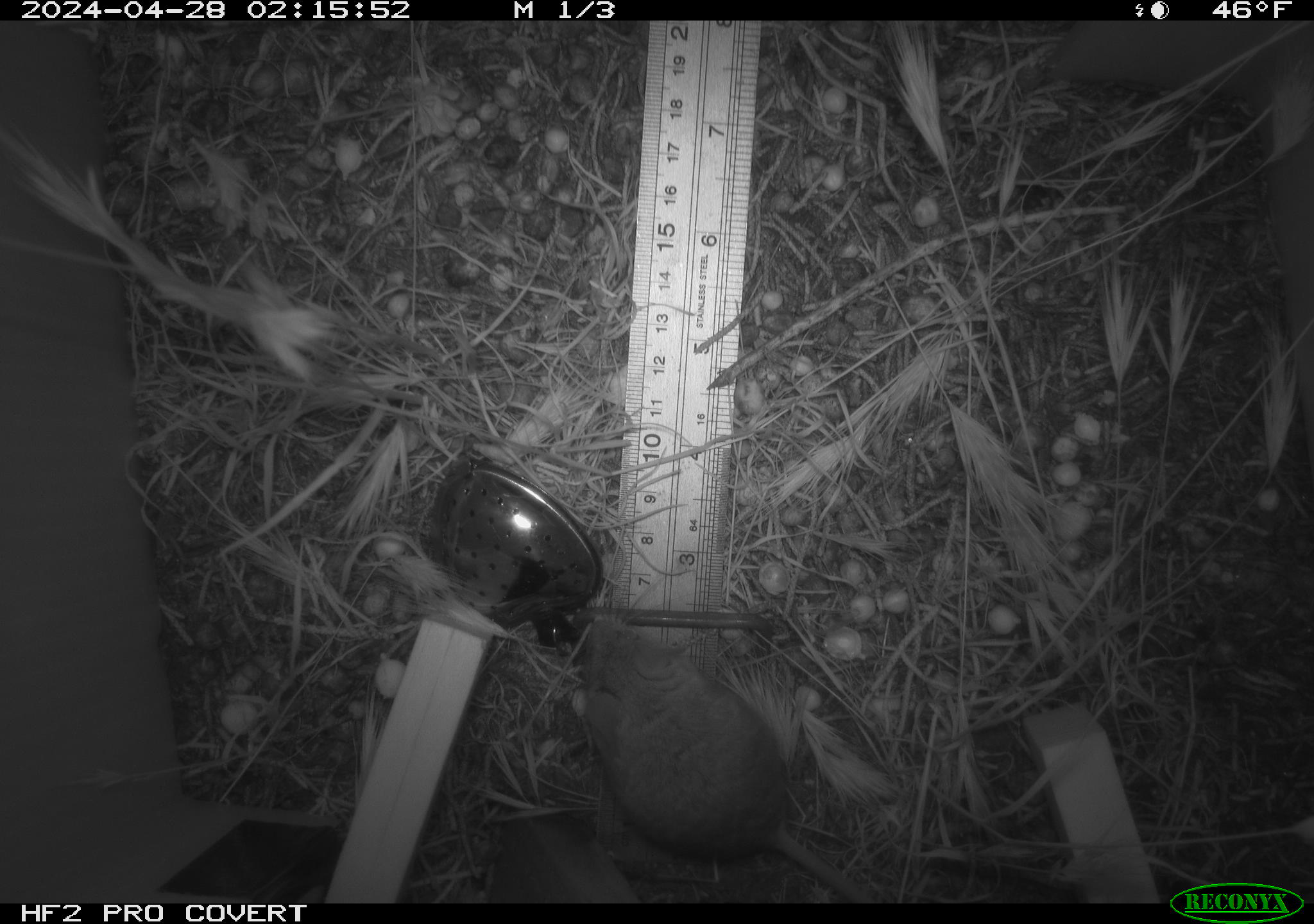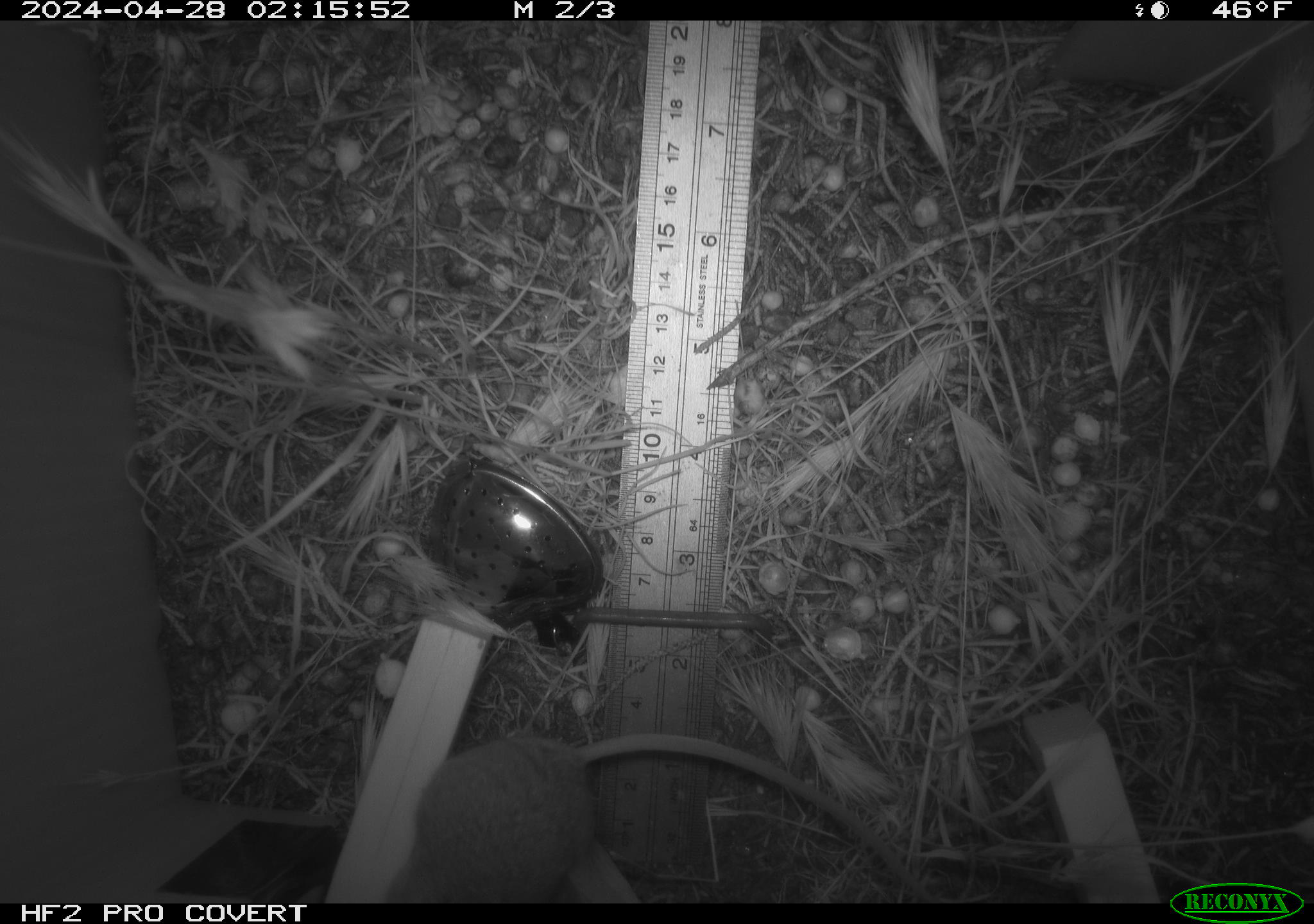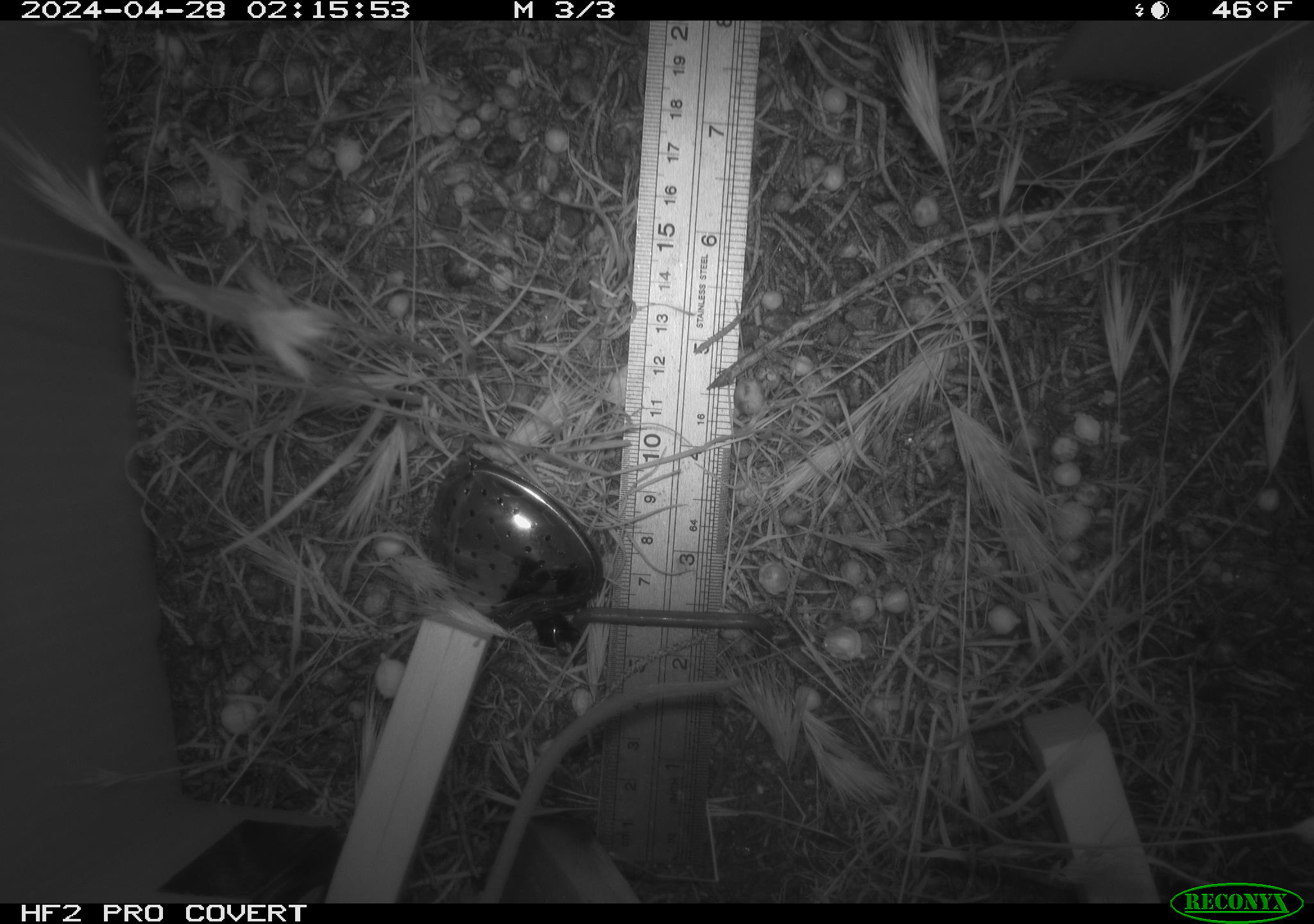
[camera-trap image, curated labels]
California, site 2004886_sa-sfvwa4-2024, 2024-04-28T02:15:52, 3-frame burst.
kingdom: Animalia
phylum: Chordata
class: Mammalia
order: Rodentia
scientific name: Rodentia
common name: mouse species